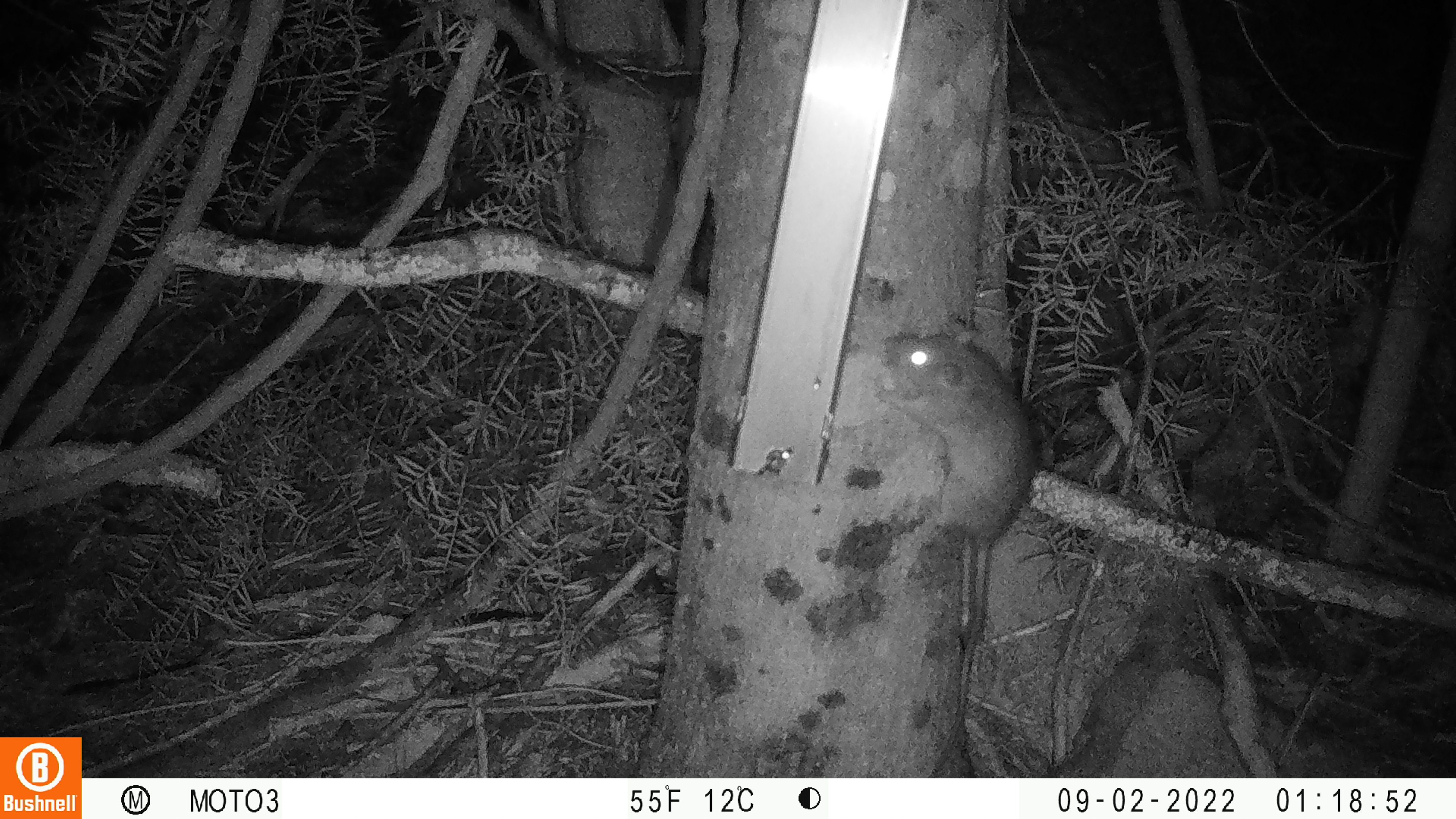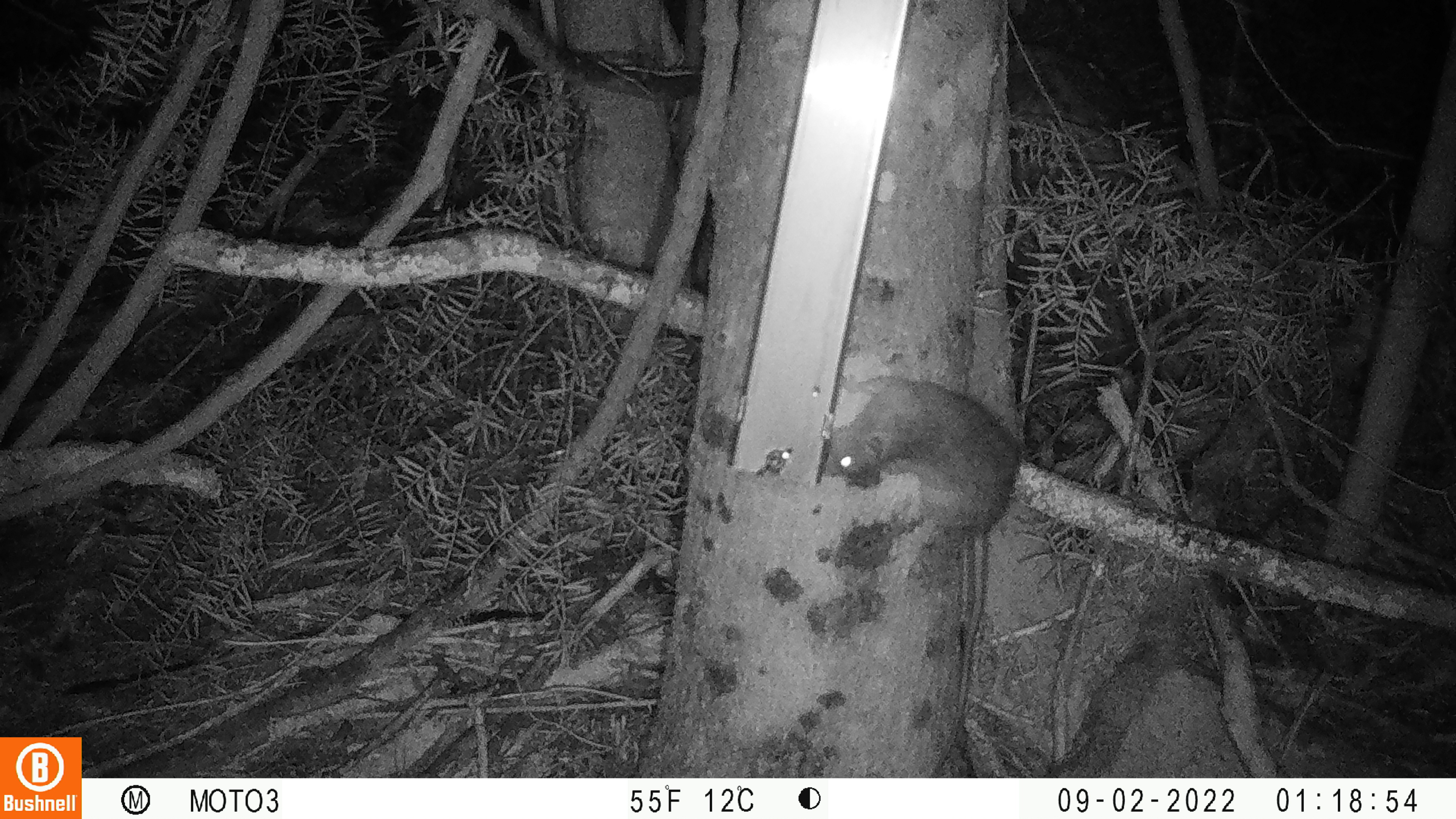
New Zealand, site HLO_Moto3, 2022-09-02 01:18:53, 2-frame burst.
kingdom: Animalia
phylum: Chordata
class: Mammalia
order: Rodentia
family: Muridae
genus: Rattus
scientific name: Rattus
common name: rat